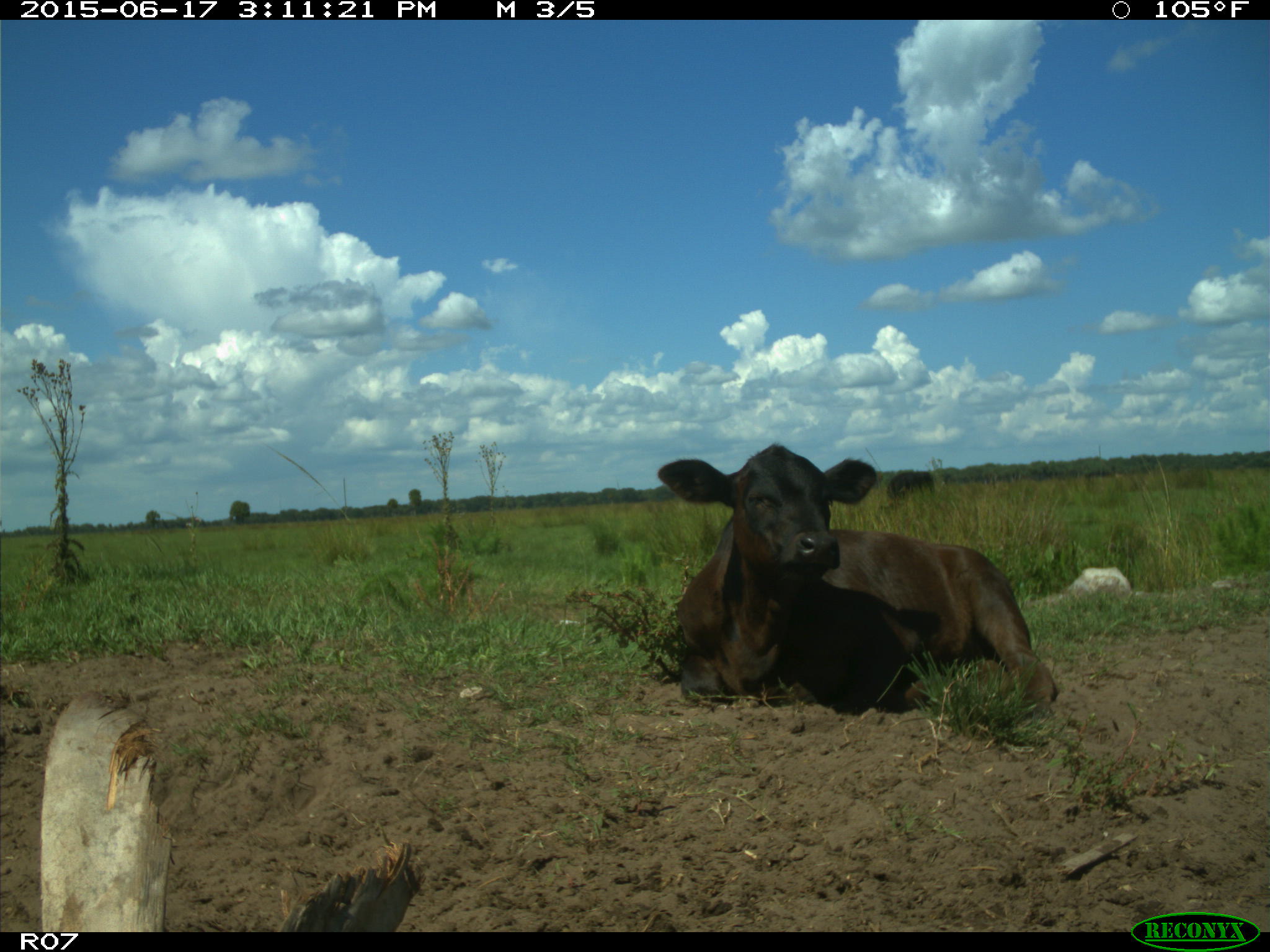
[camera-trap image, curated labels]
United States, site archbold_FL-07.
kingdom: Animalia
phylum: Chordata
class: Mammalia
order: Artiodactyla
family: Bovidae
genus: Bos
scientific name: Bos taurus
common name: domestic cow